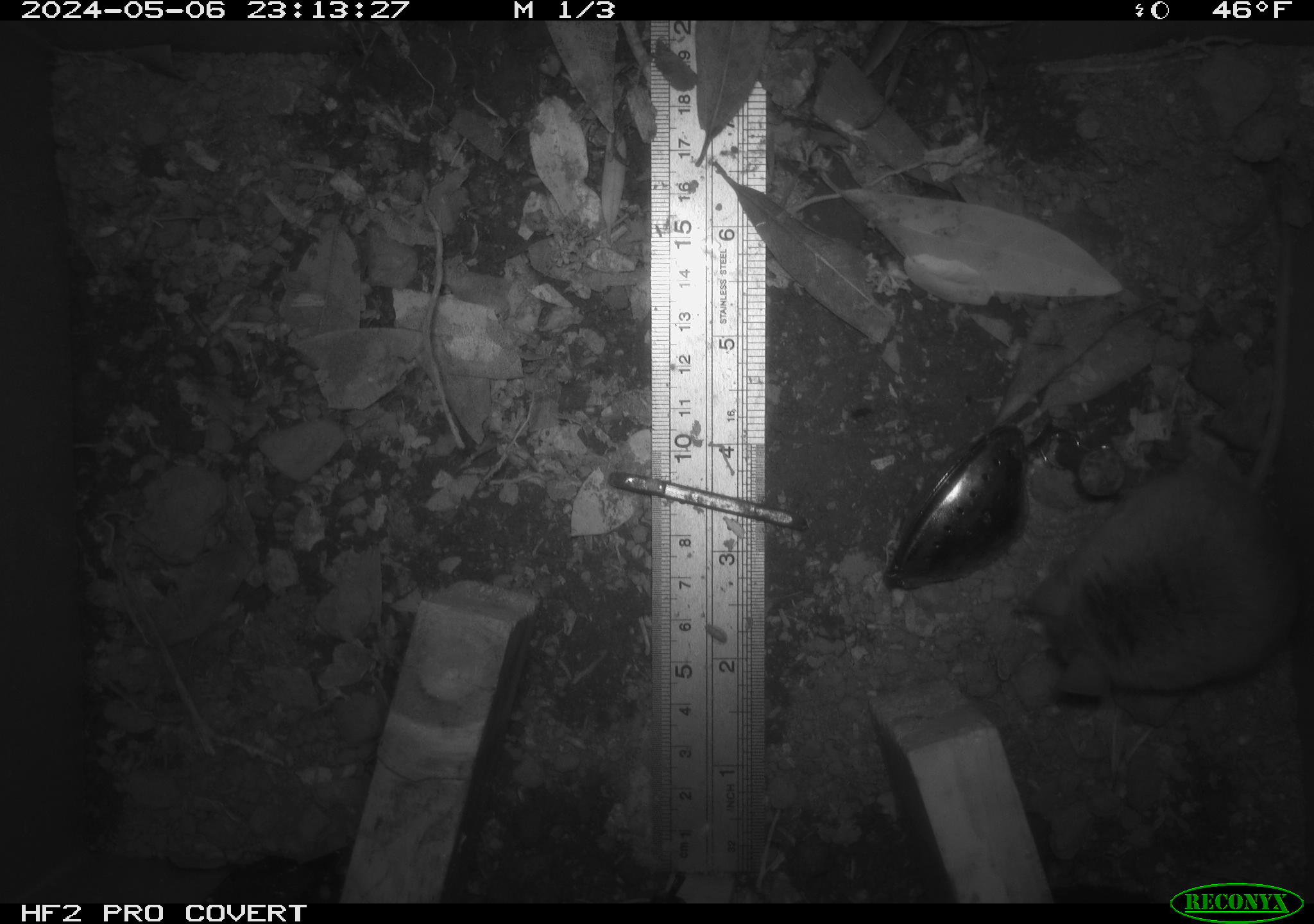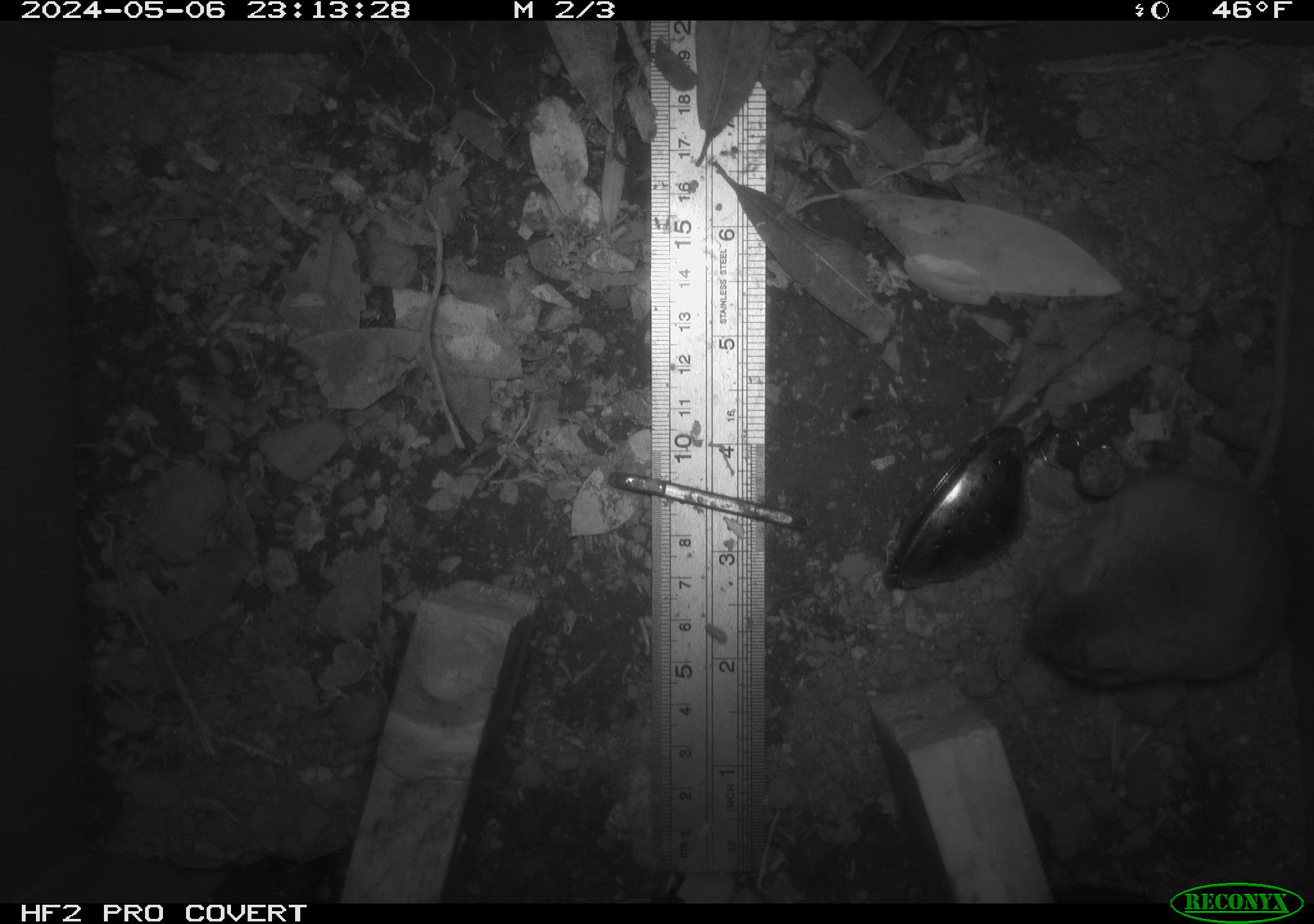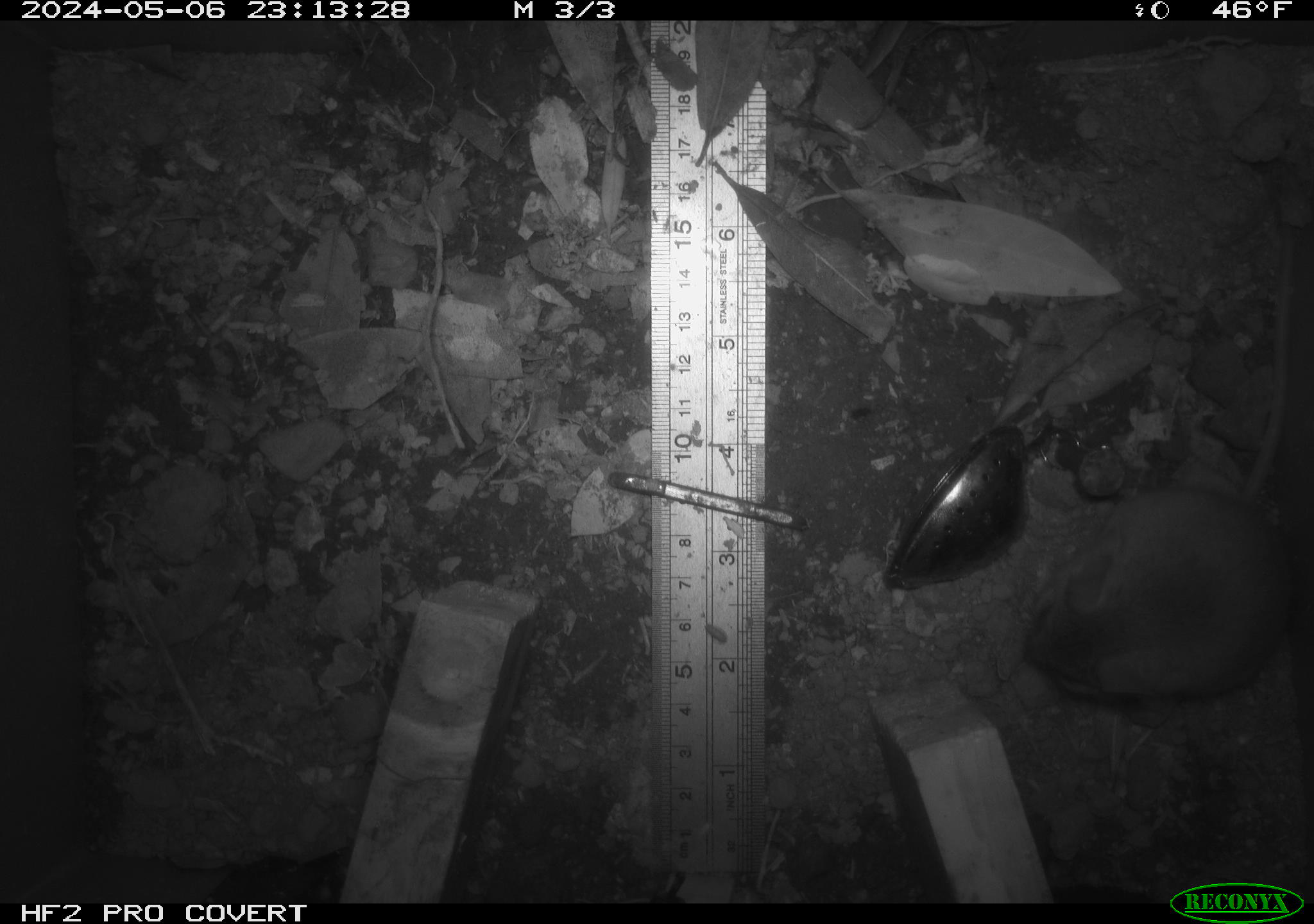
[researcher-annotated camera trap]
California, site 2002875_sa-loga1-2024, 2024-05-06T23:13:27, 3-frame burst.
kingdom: Animalia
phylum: Chordata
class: Mammalia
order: Rodentia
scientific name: Rodentia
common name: mouse species